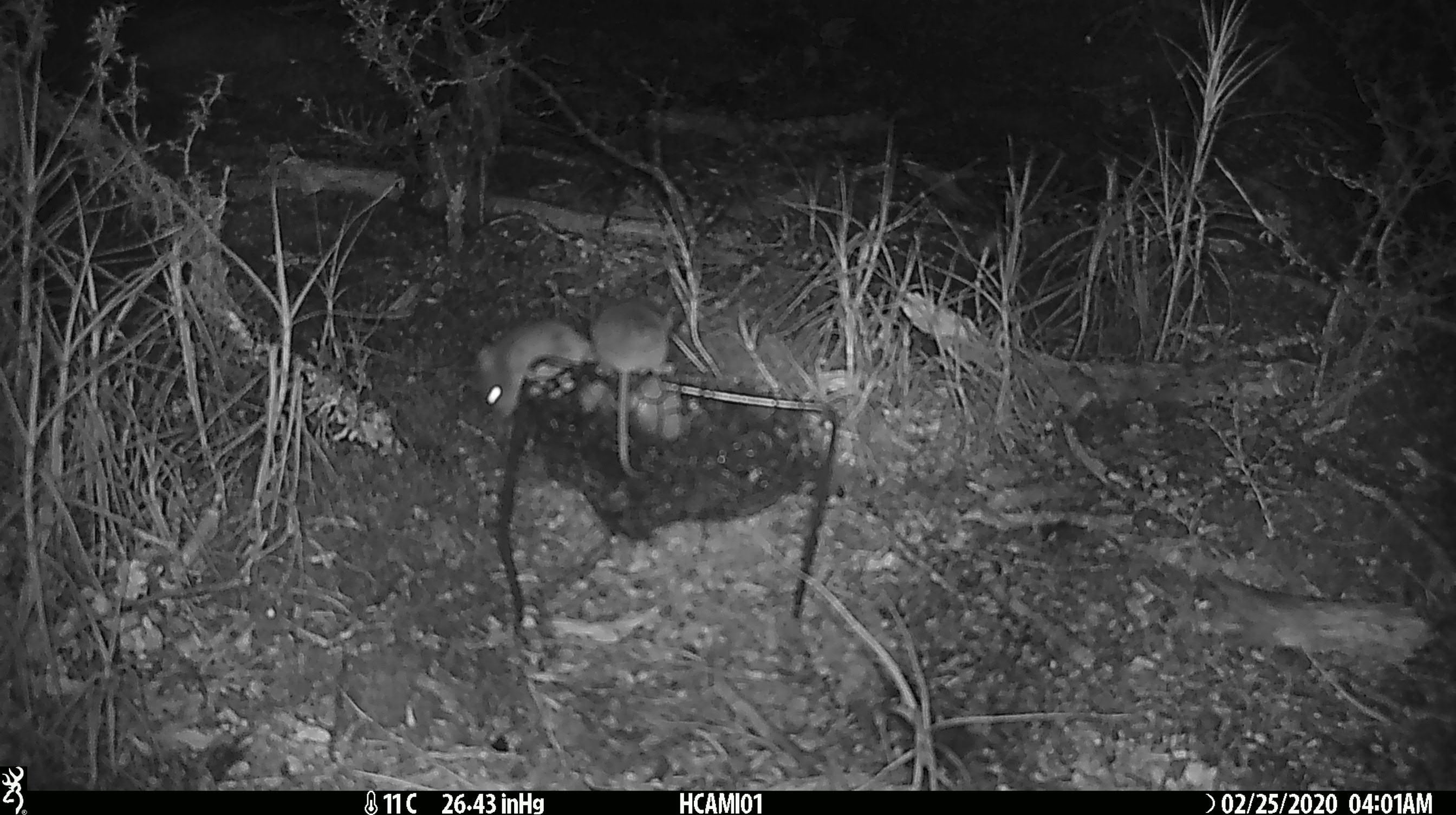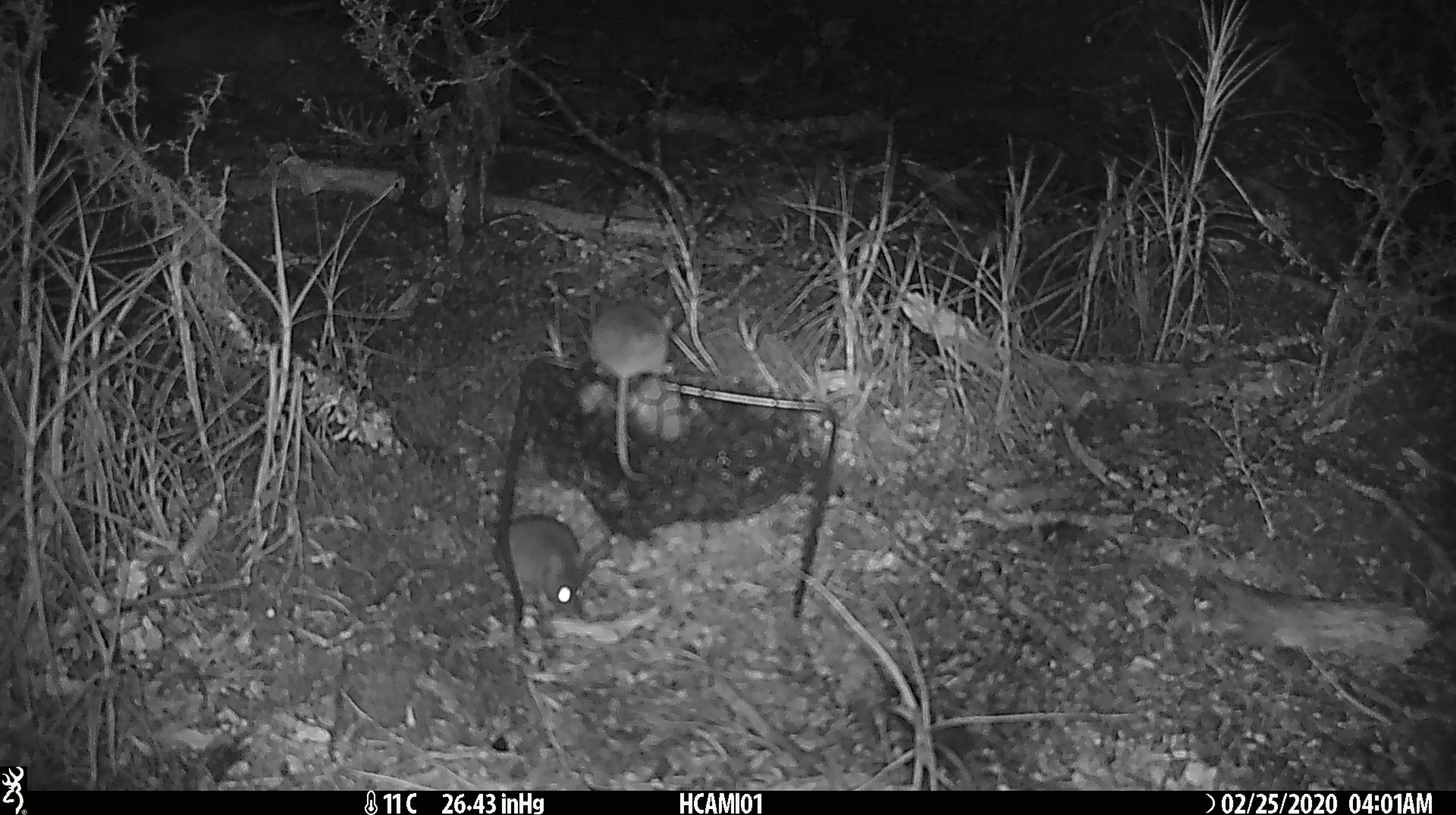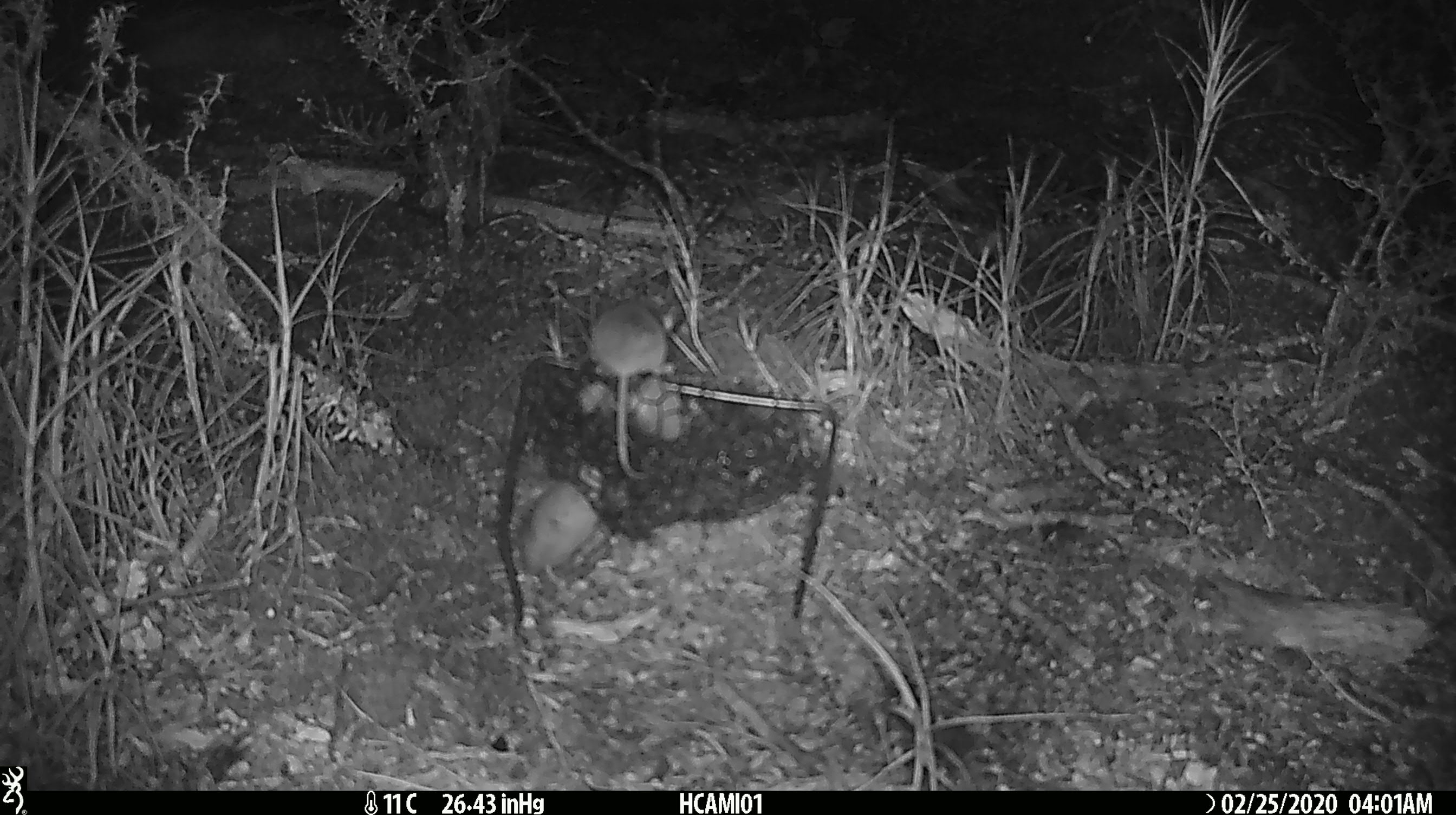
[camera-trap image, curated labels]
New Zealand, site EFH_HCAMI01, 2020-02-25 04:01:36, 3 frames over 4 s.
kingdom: Animalia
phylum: Chordata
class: Mammalia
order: Rodentia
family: Muridae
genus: Mus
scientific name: Mus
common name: mouse